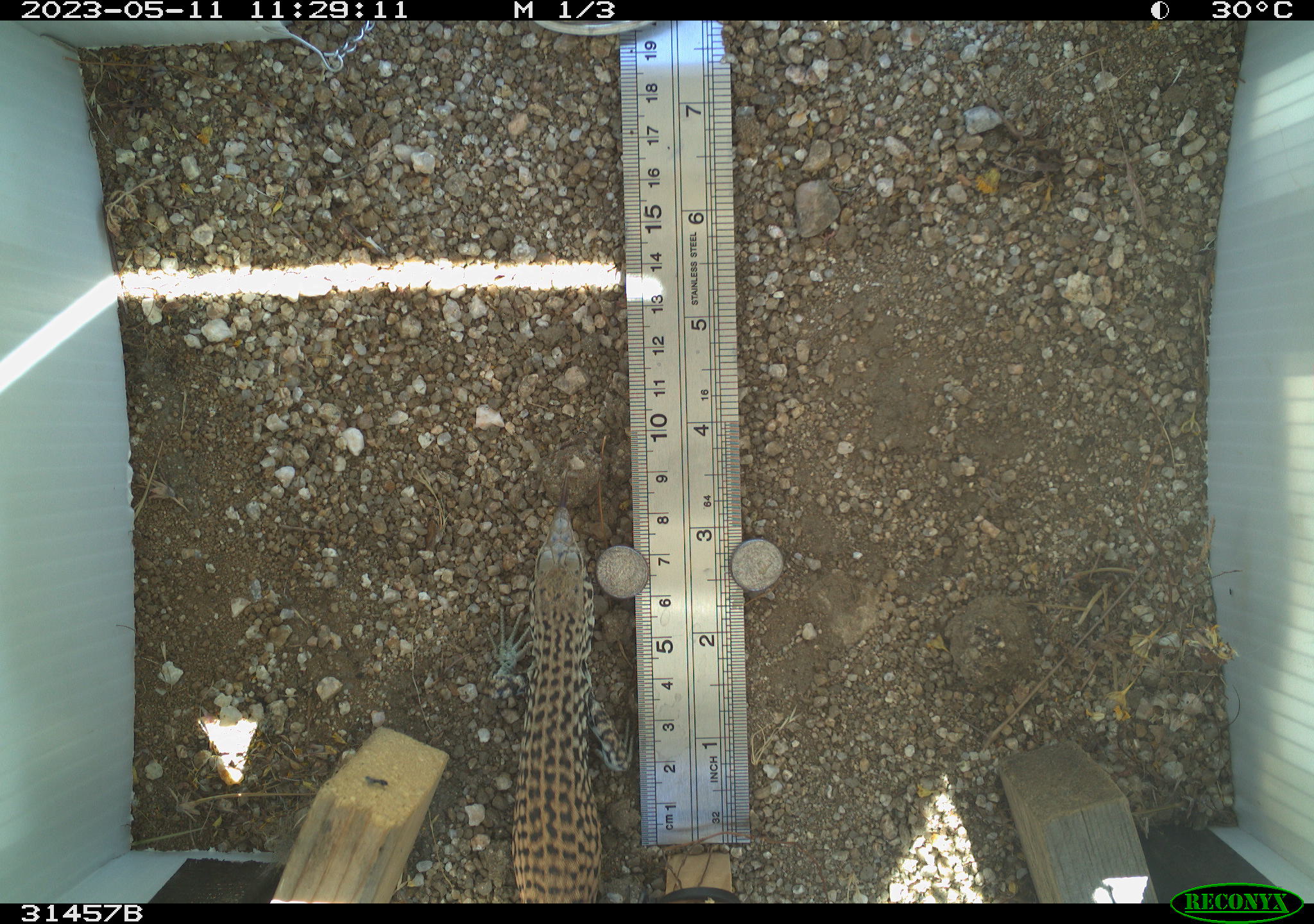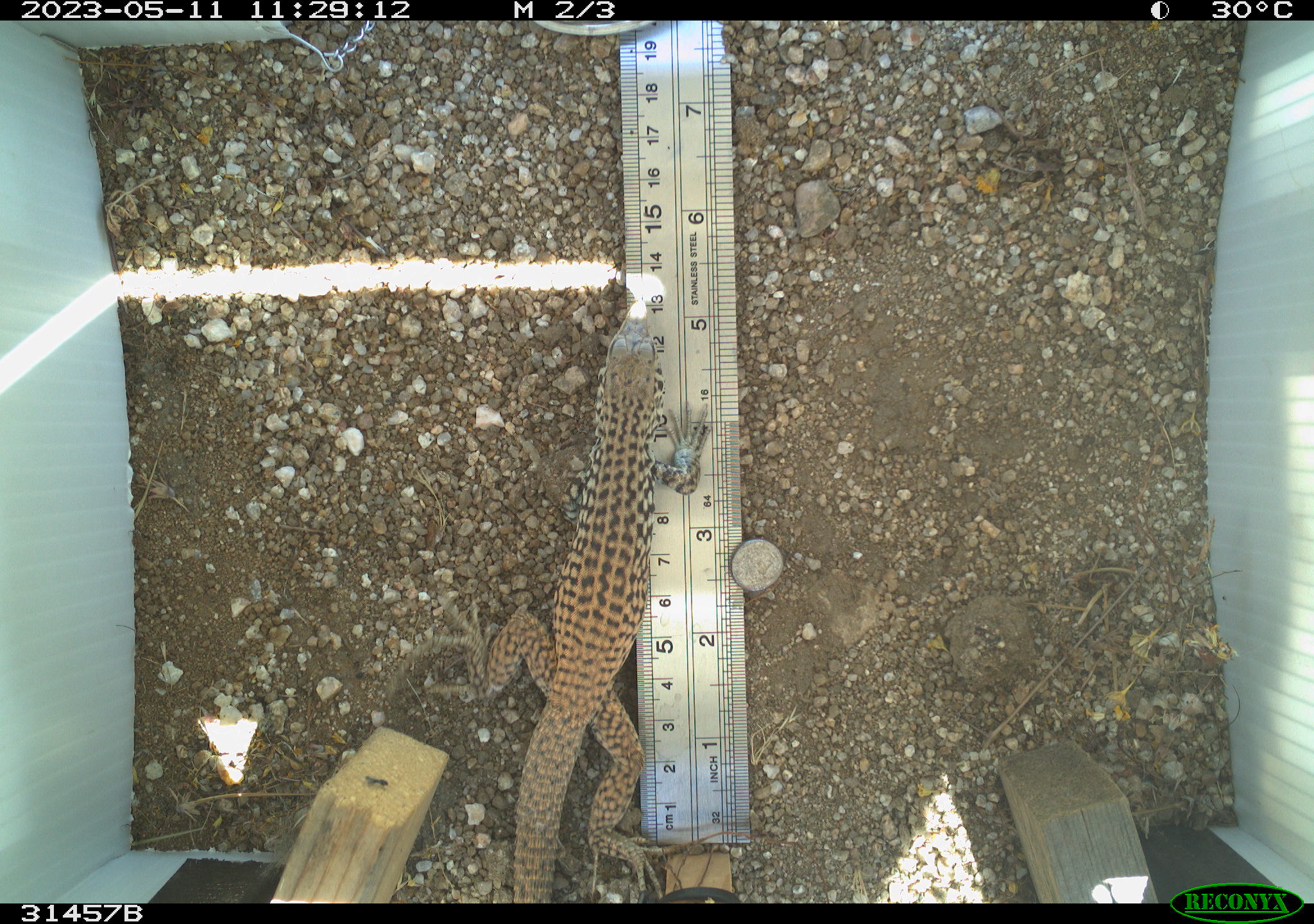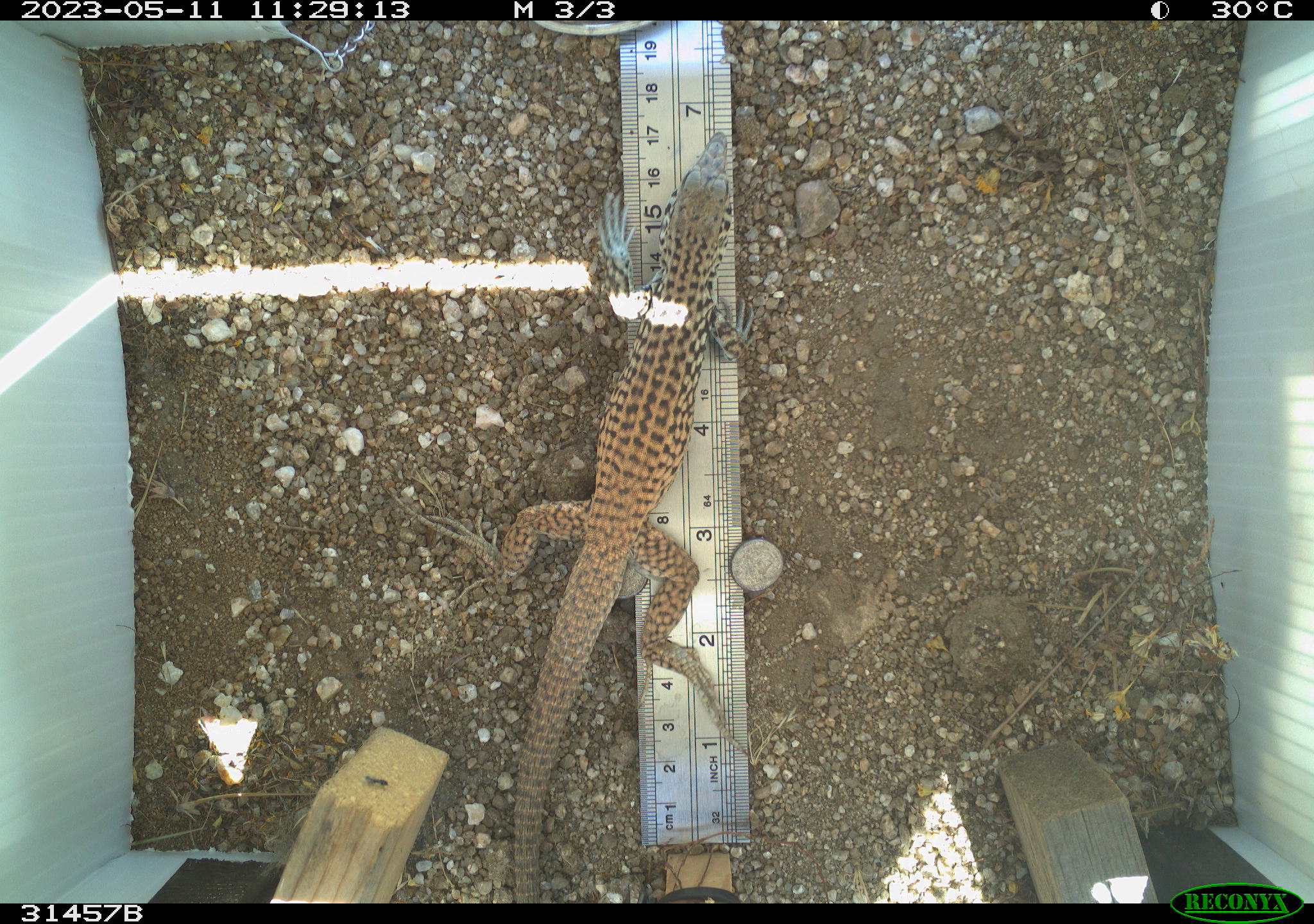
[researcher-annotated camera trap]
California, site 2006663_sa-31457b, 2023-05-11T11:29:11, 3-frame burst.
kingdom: Animalia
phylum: Chordata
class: Reptilia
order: Squamata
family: Teiidae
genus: Aspidoscelis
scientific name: Aspidoscelis tigris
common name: western whiptail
Western whiptail (Aspidoscelis tigris).